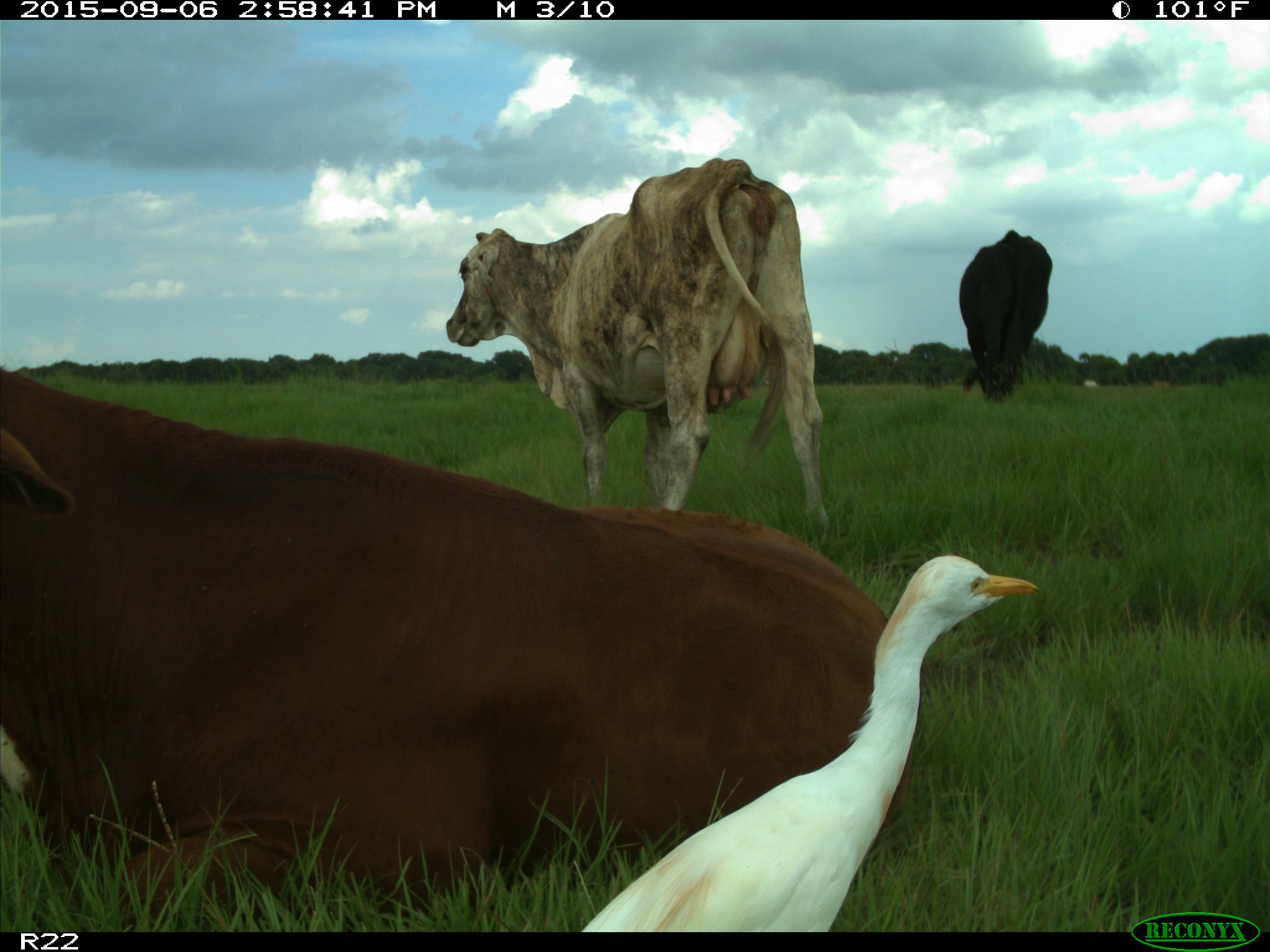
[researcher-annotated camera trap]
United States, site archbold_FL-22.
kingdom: Animalia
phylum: Chordata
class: Mammalia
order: Artiodactyla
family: Bovidae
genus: Bos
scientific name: Bos taurus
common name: domestic cow